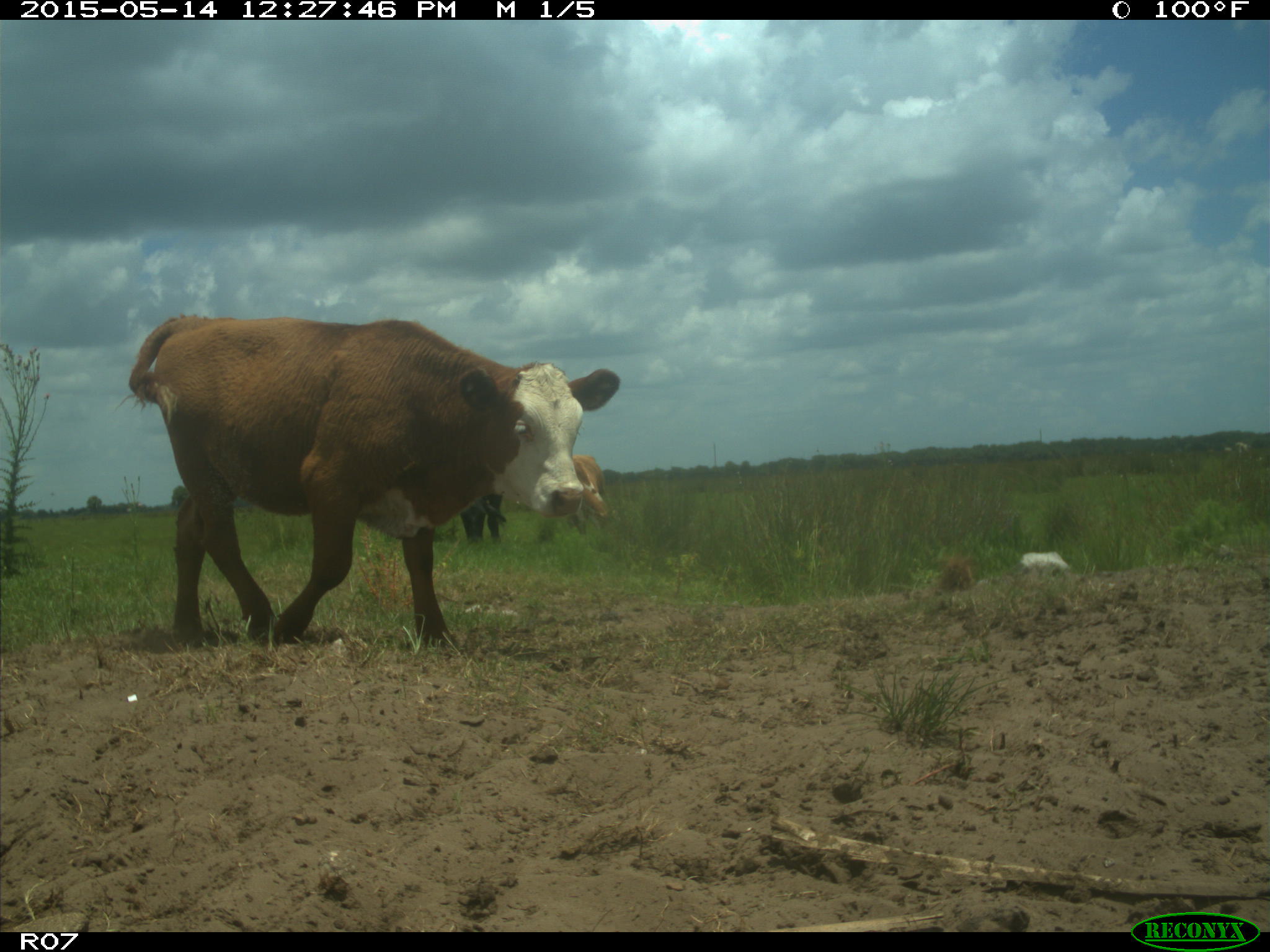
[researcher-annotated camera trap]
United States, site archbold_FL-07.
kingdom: Animalia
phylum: Chordata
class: Mammalia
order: Artiodactyla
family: Bovidae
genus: Bos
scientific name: Bos taurus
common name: domestic cow